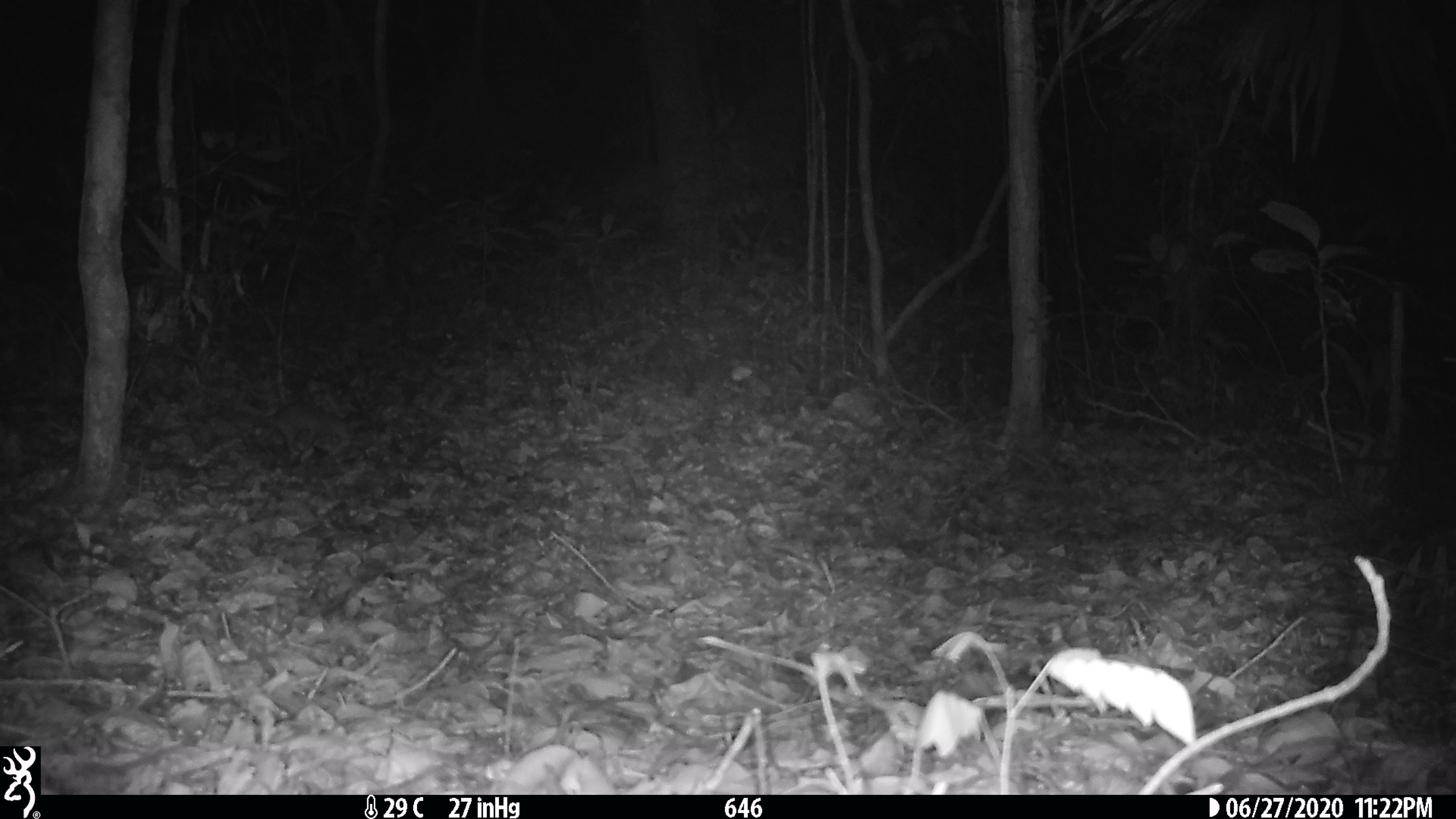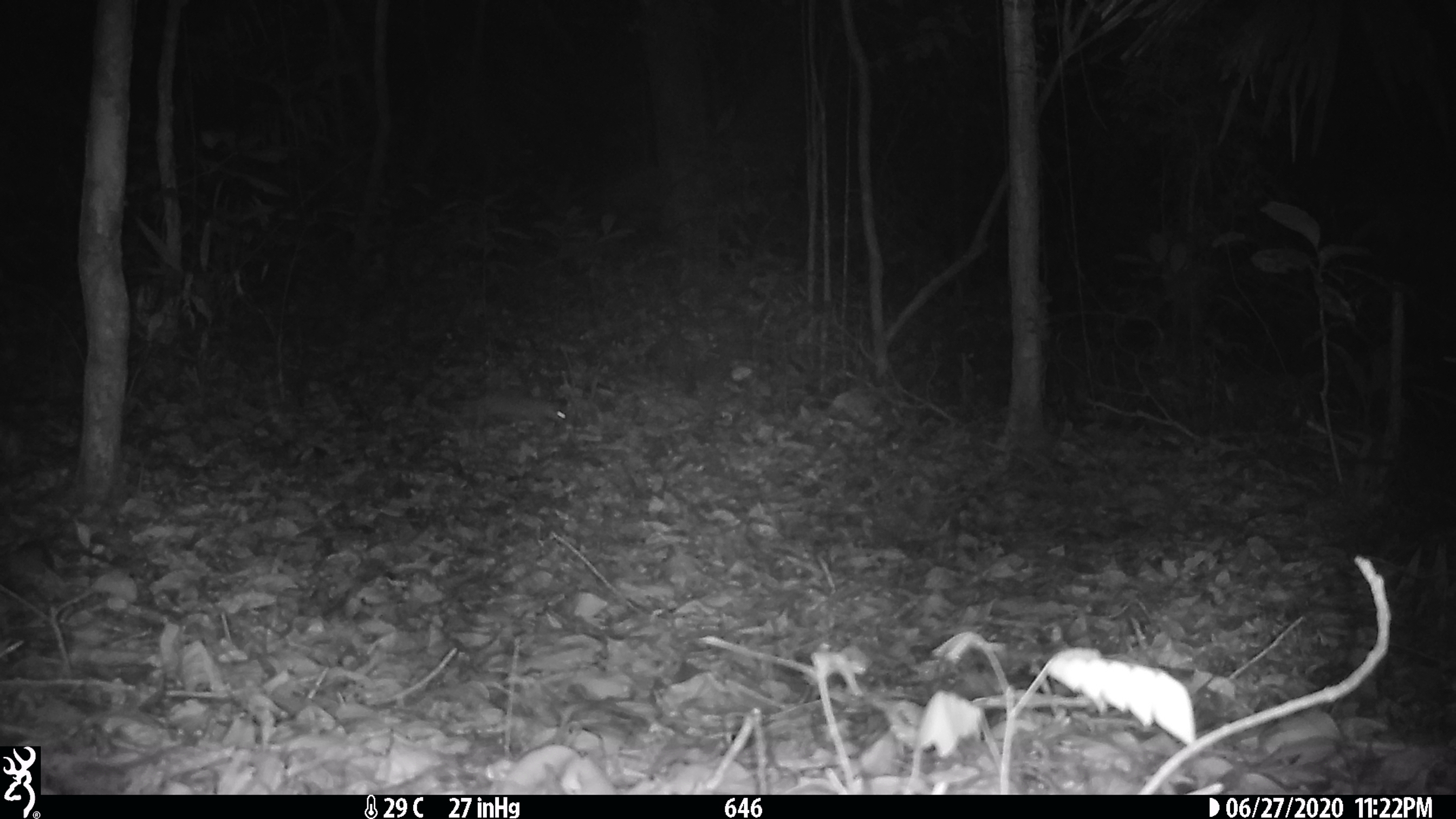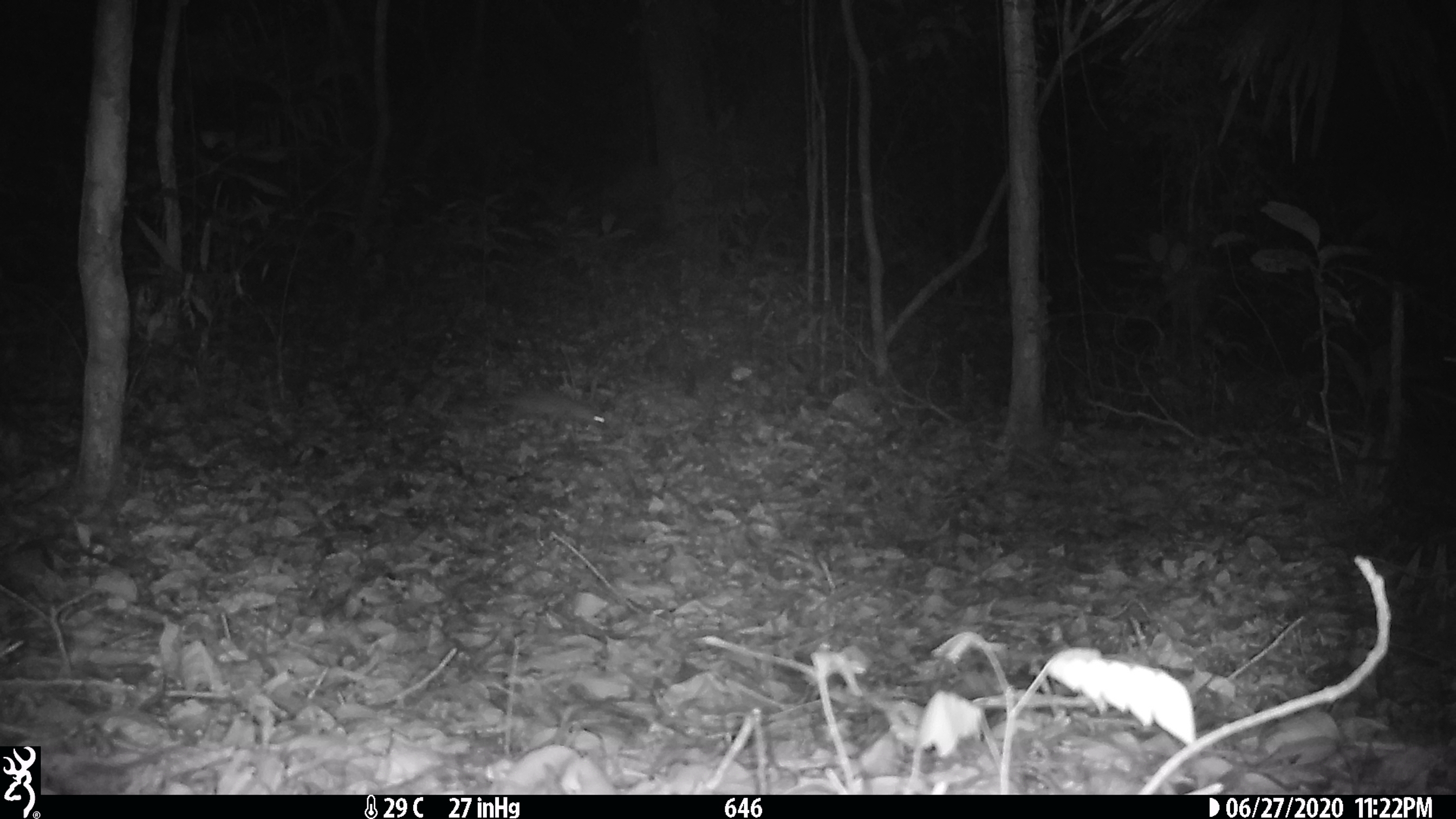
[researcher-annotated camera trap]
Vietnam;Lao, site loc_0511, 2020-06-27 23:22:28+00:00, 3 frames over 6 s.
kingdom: Animalia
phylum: Chordata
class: Mammalia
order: Carnivora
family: Mustelidae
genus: Melogale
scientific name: Melogale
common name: ferret badger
Ferret badger (Melogale). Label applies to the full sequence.